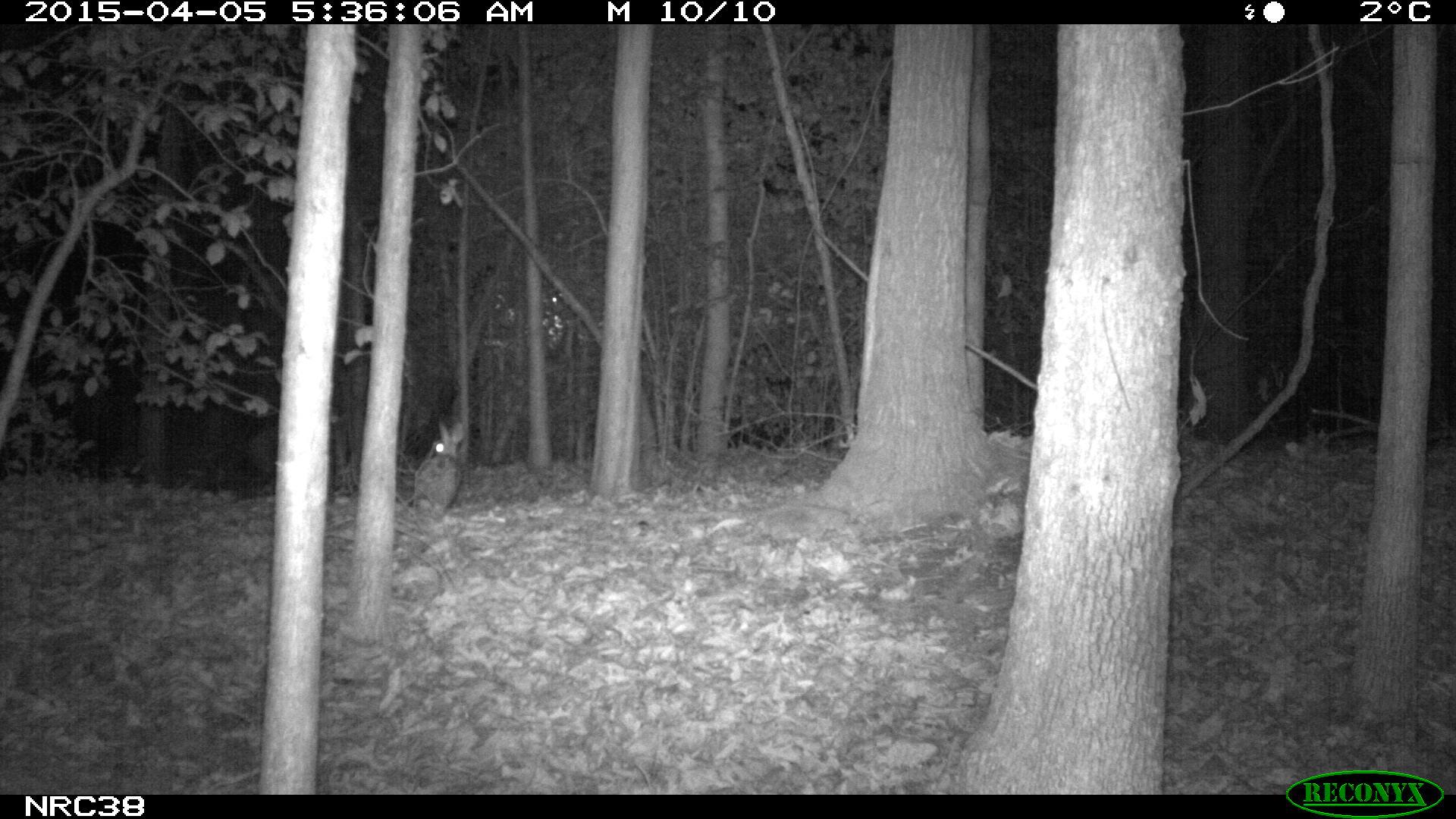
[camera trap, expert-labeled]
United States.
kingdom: Animalia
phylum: Chordata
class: Mammalia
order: Lagomorpha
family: Leporidae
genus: Sylvilagus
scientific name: Sylvilagus floridanus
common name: eastern cottontail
Eastern Cottontail (Sylvilagus floridanus).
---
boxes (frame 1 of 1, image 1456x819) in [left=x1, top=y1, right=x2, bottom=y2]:
Eastern Cottontail: [left=401, top=414, right=481, bottom=525]